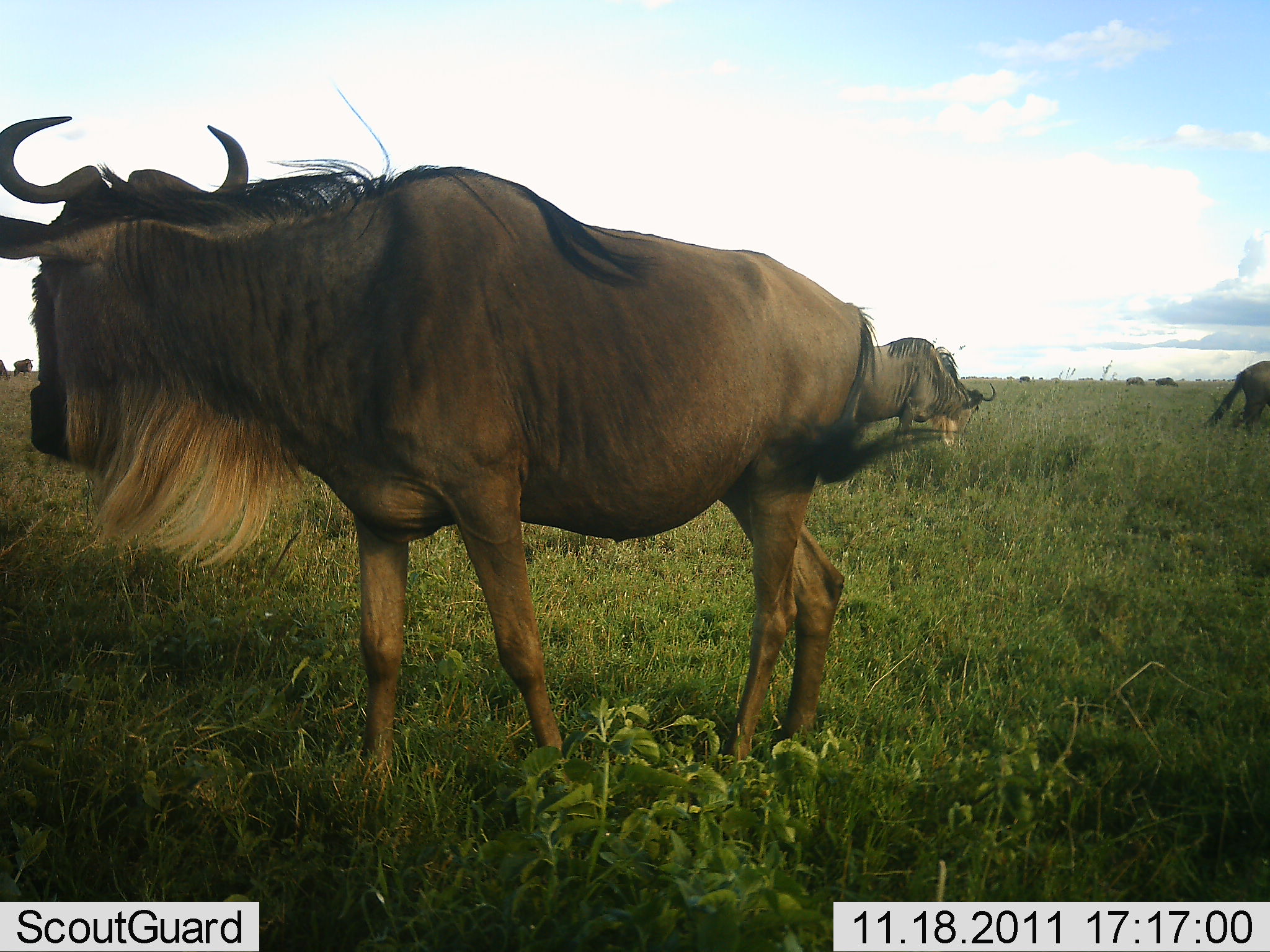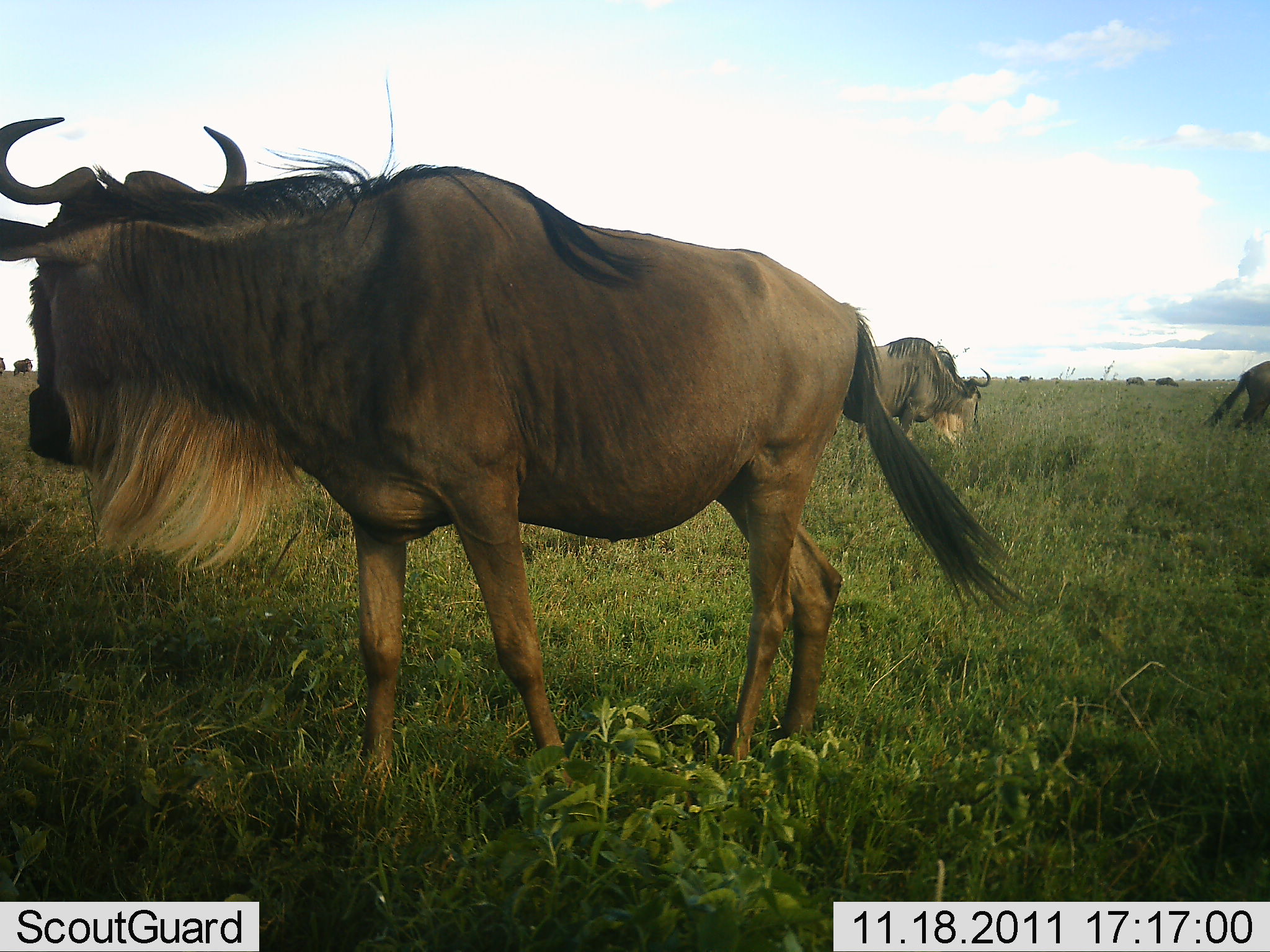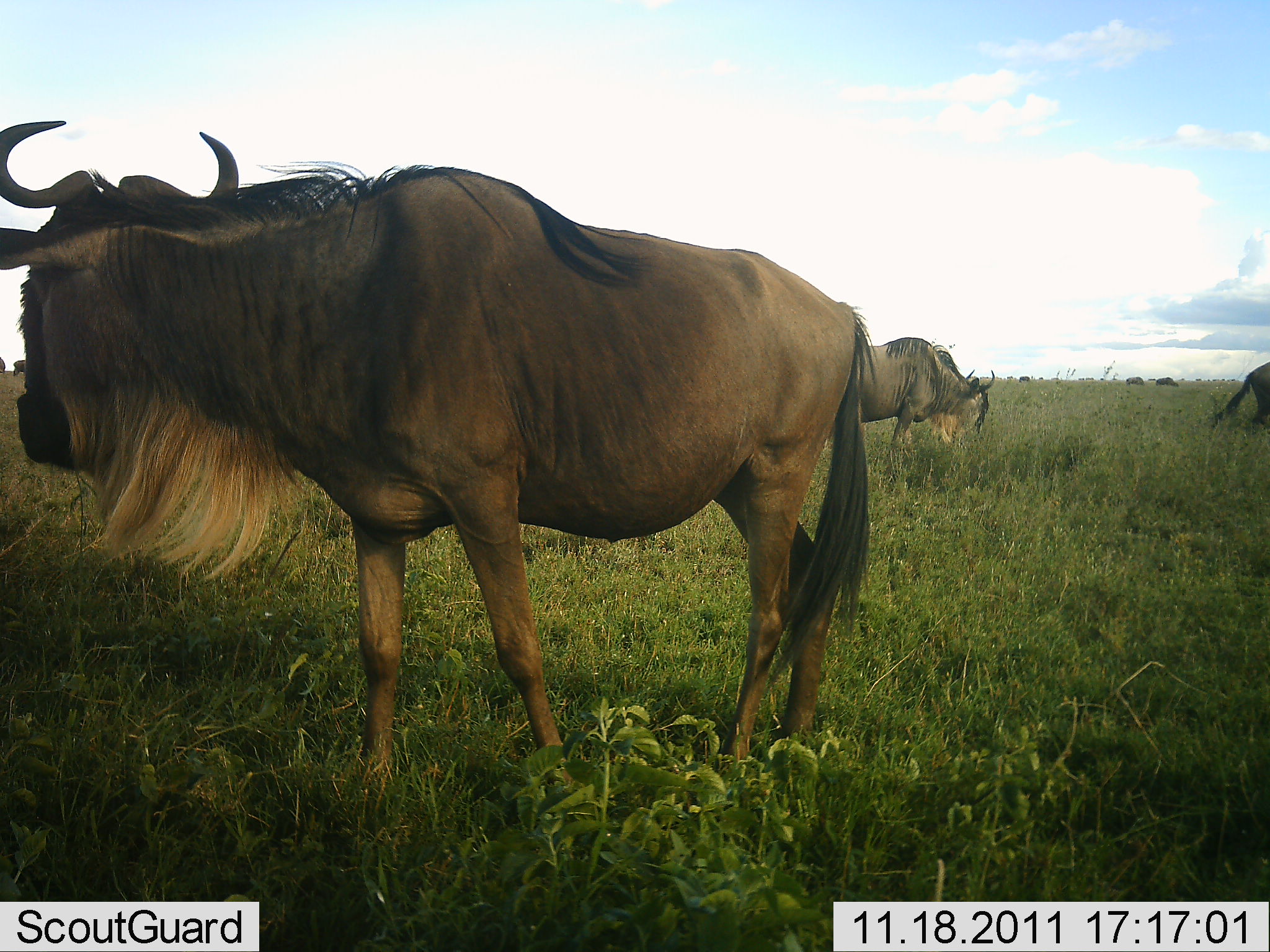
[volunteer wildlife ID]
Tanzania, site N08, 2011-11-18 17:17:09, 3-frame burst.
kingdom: Animalia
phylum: Chordata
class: Mammalia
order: Artiodactyla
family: Bovidae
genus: Connochaetes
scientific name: Connochaetes taurinus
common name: blue wildebeest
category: wildebeest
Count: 3.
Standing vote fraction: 92%.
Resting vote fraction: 0%.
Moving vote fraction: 8%.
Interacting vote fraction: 0%.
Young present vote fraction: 0%.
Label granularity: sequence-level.